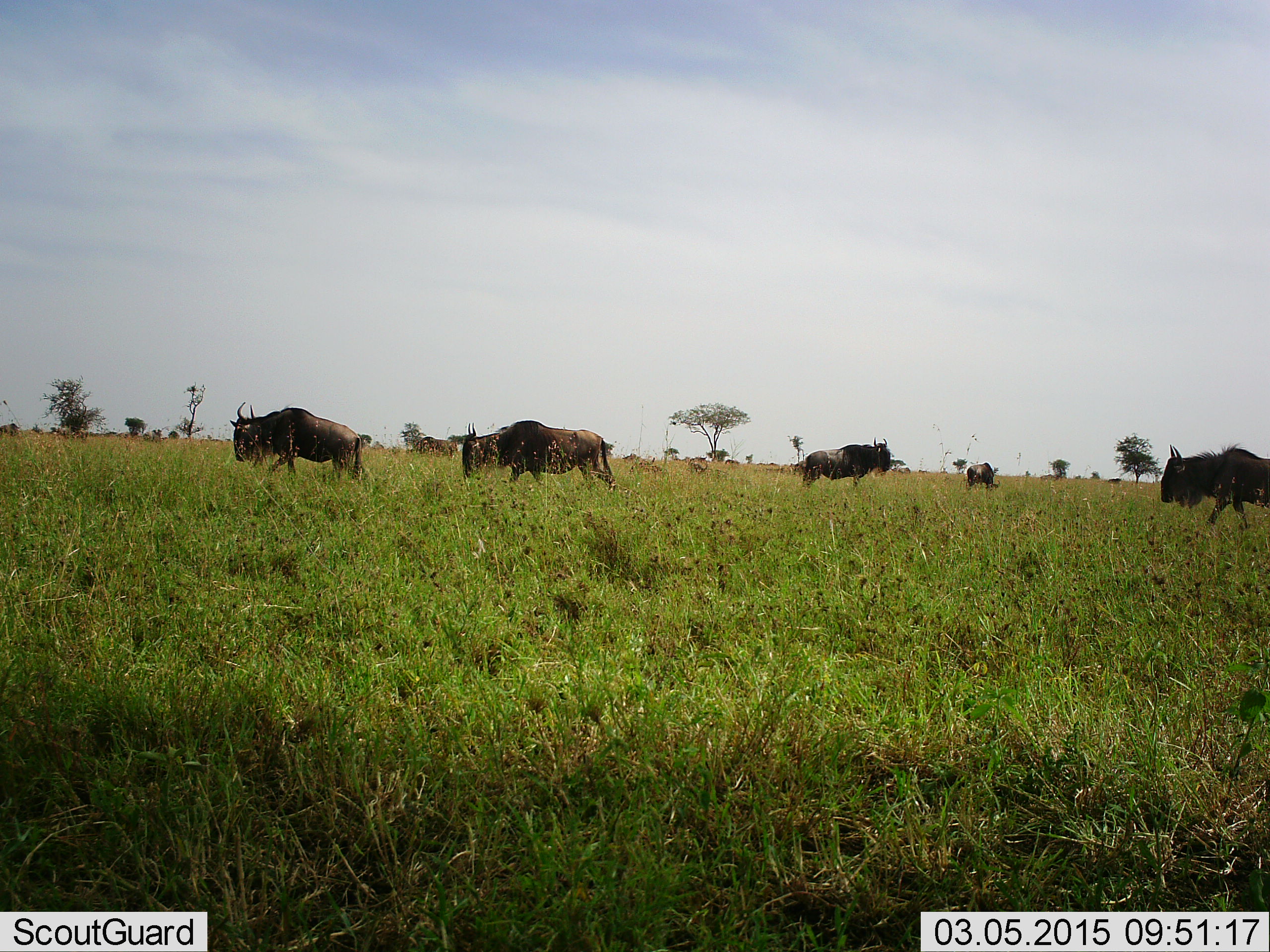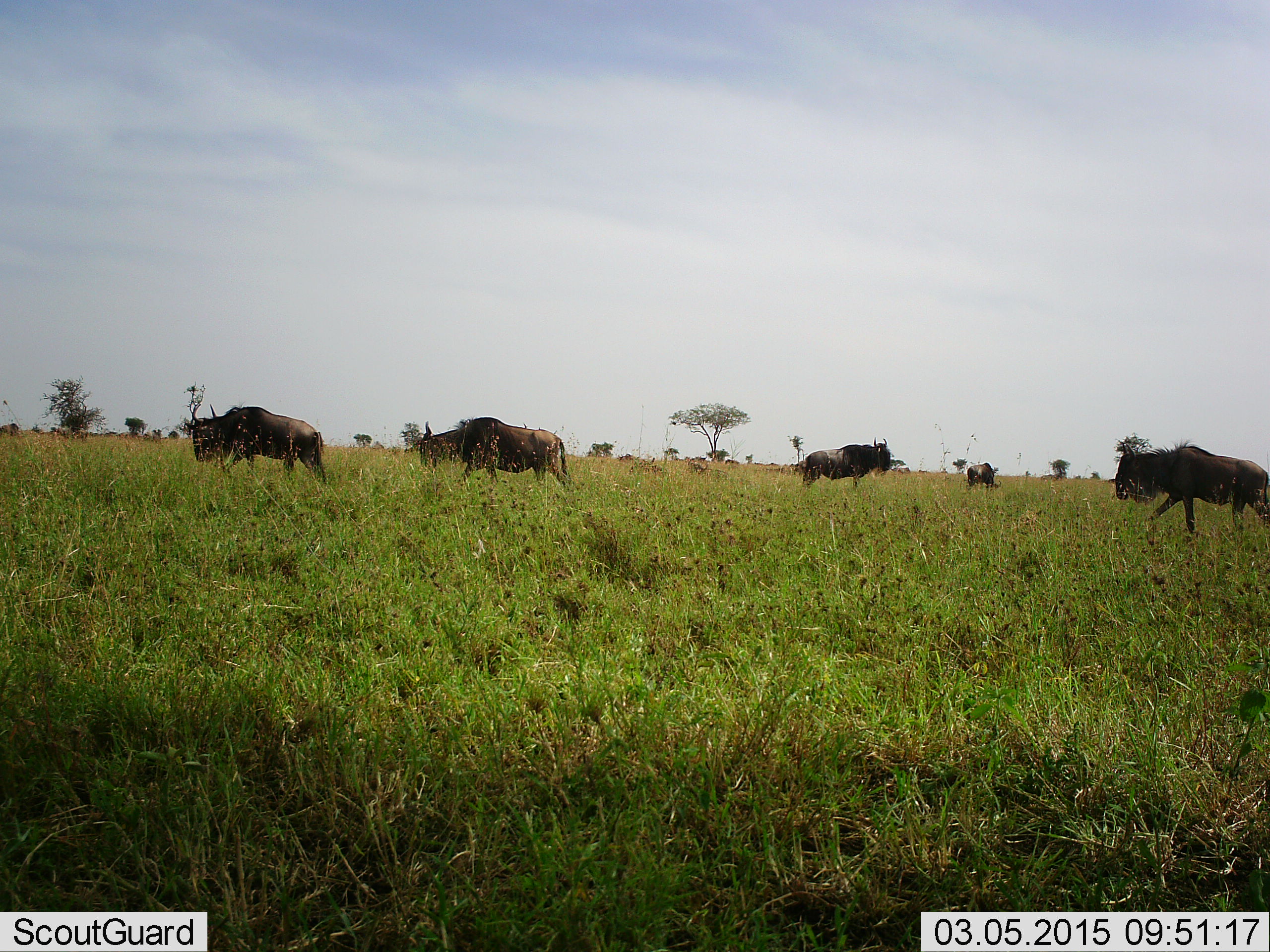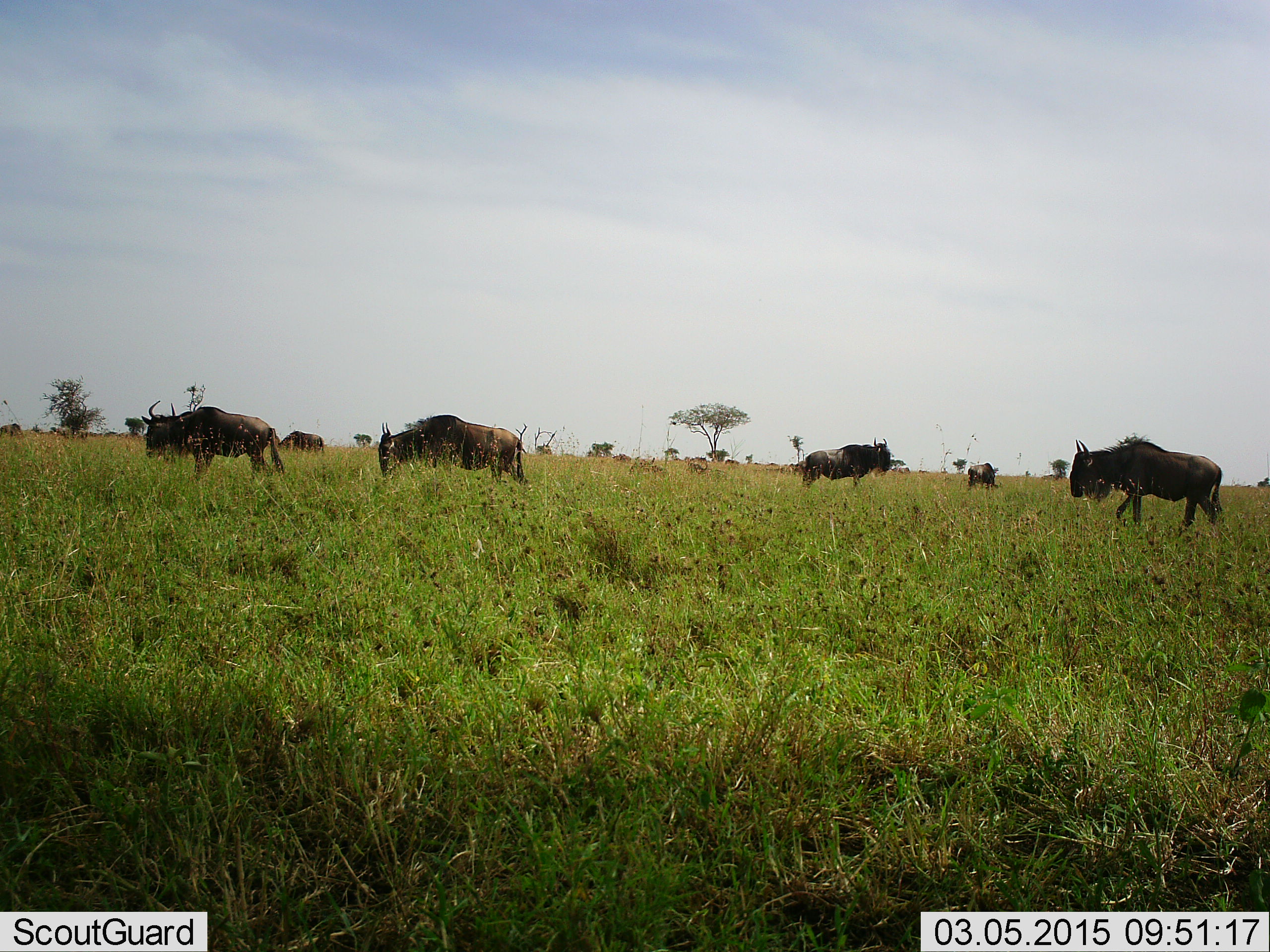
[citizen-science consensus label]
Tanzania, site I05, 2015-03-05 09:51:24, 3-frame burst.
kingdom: Animalia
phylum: Chordata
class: Mammalia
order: Artiodactyla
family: Bovidae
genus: Connochaetes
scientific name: Connochaetes taurinus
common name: blue wildebeest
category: wildebeest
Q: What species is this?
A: Wildebeest (blue wildebeest) (Connochaetes taurinus).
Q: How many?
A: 6.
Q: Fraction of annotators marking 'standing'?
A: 80%.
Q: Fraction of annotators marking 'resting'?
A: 10%.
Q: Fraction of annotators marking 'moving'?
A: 100%.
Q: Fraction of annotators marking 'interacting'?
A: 0%.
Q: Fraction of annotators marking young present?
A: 0%.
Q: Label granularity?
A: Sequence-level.